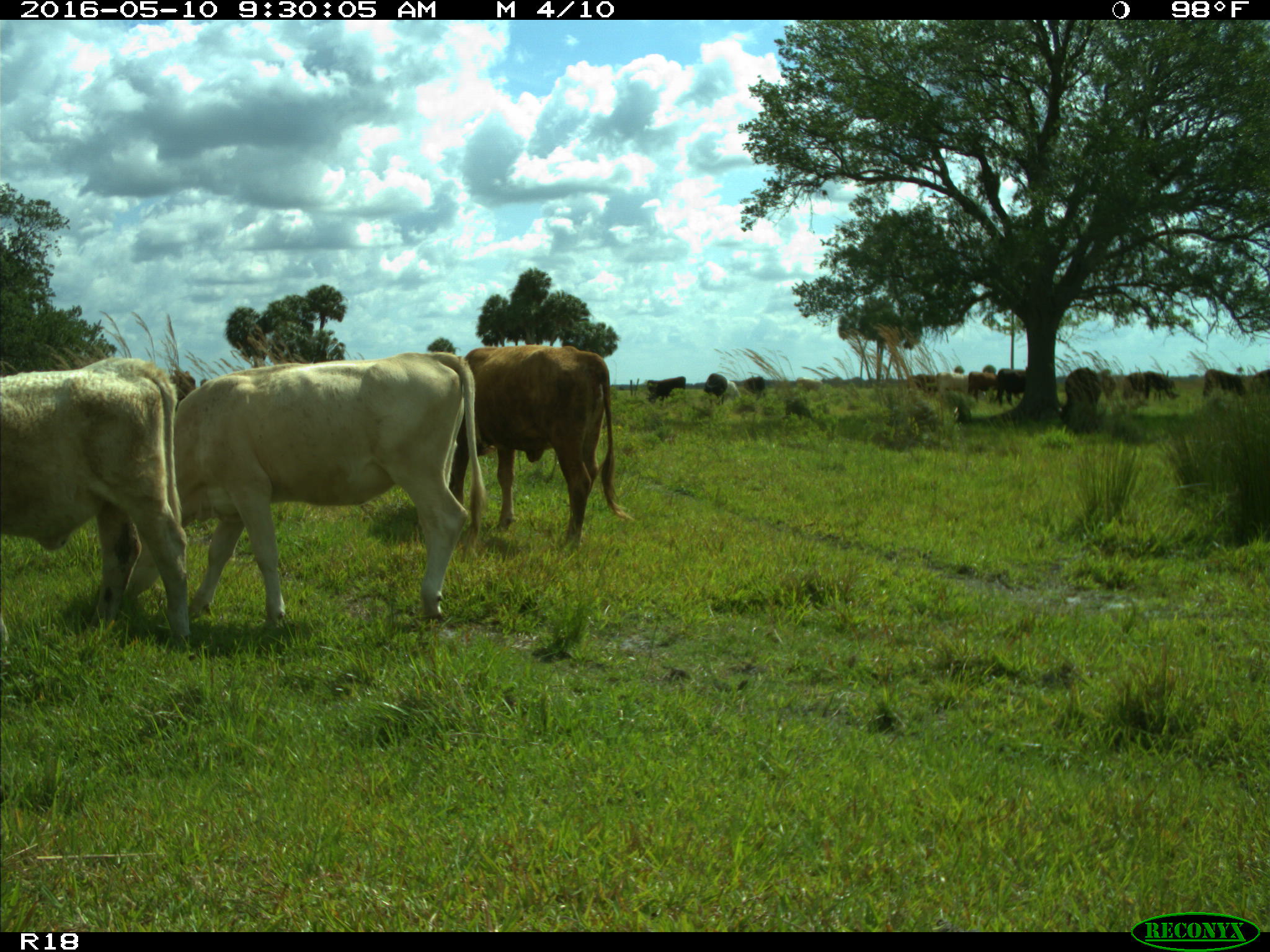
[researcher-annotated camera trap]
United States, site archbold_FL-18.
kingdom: Animalia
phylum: Chordata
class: Mammalia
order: Artiodactyla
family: Bovidae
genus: Bos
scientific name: Bos taurus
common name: domestic cow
Bos taurus (domestic cow).